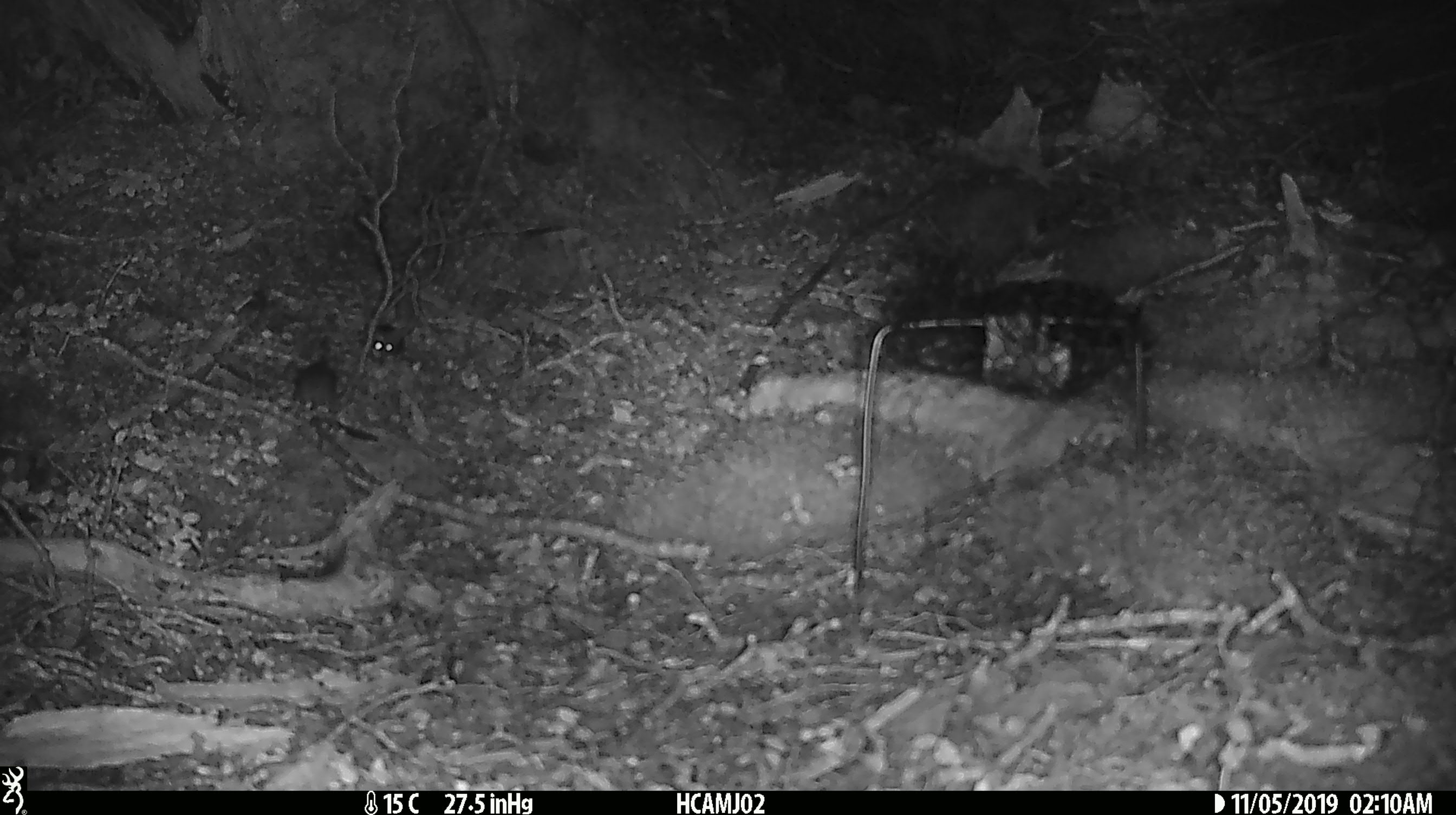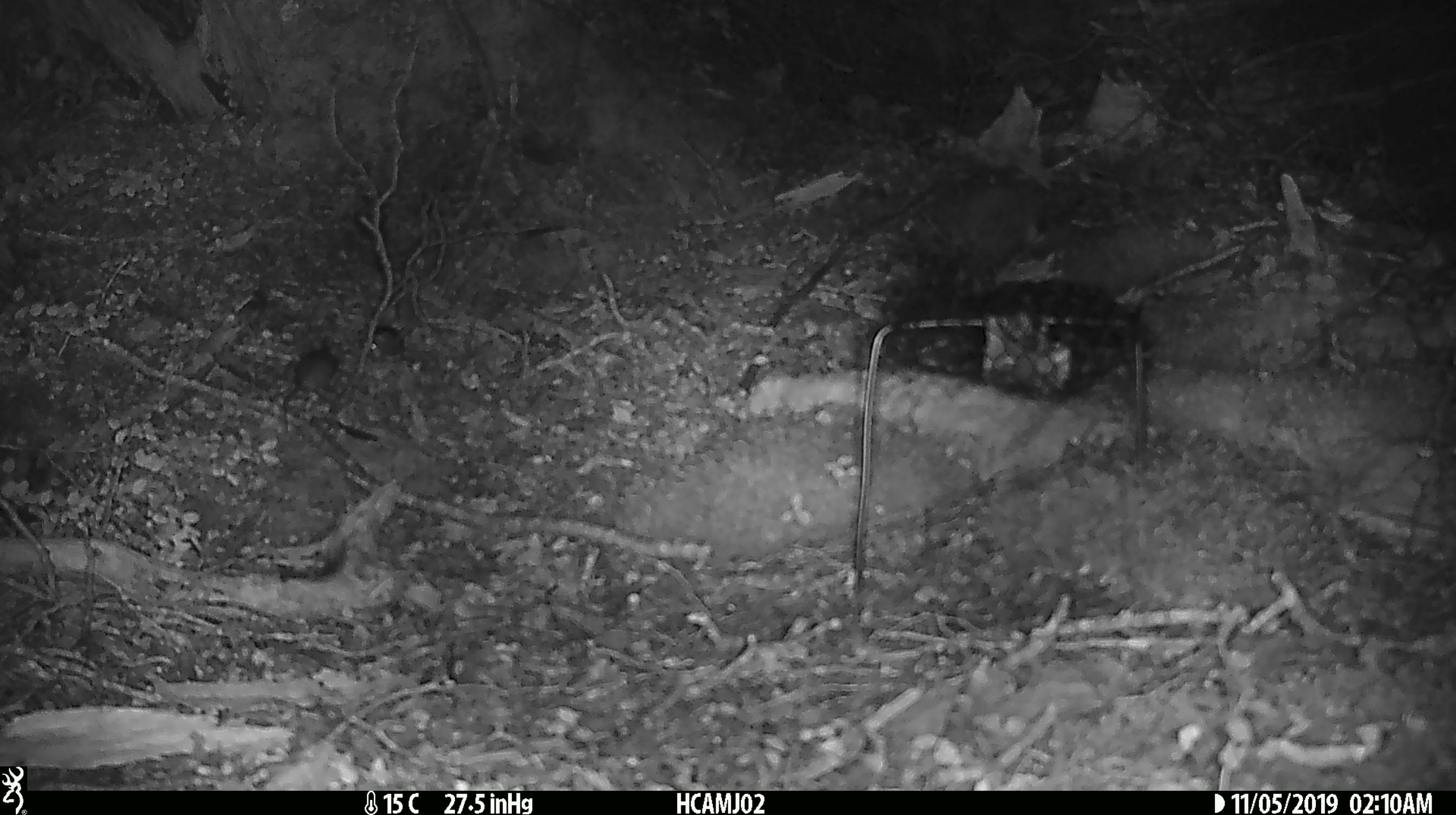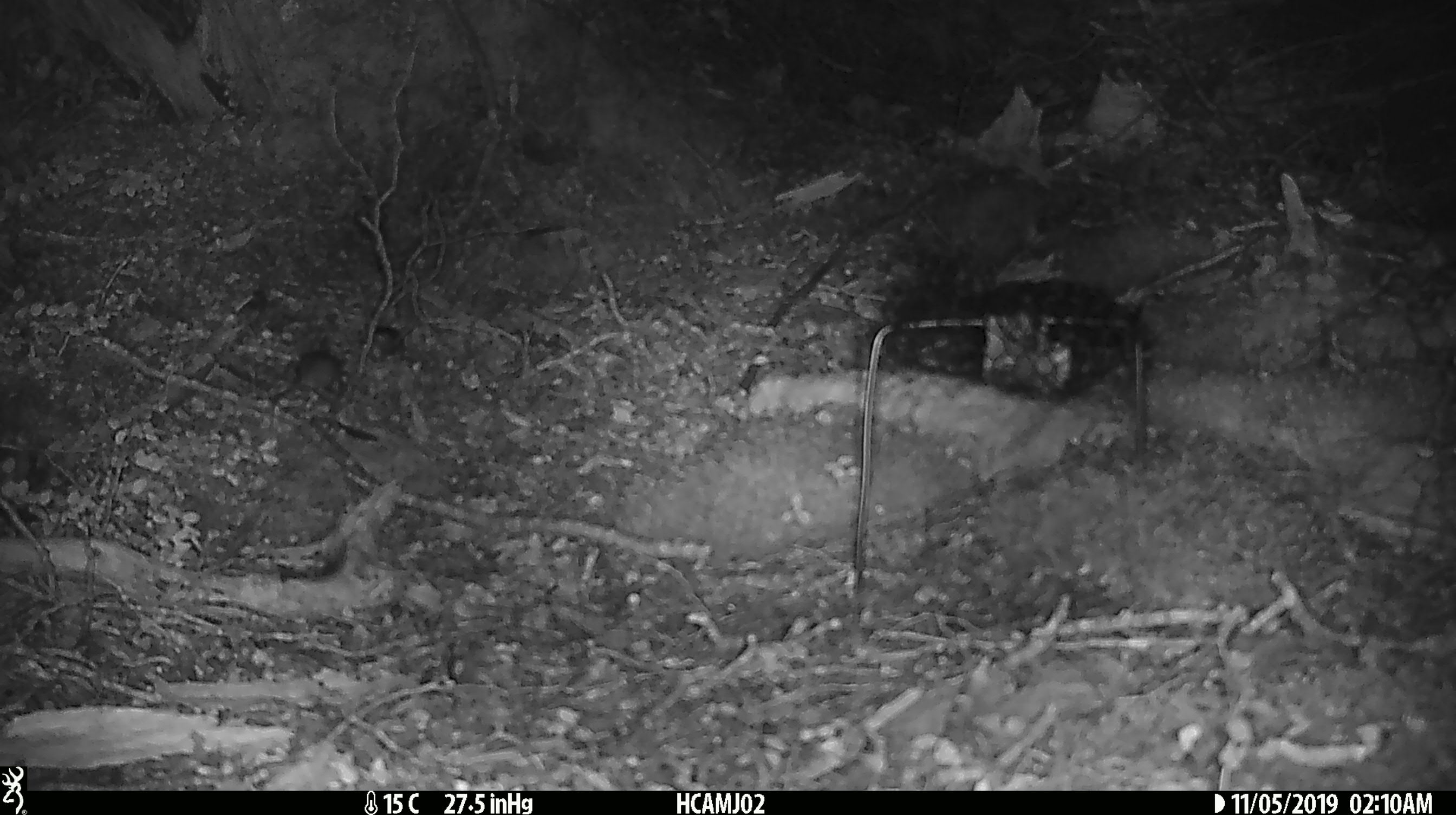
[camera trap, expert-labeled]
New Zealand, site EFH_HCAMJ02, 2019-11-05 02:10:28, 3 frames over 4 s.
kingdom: Animalia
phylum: Chordata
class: Mammalia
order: Rodentia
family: Muridae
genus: Mus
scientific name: Mus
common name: mouse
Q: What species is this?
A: Mouse (Mus).